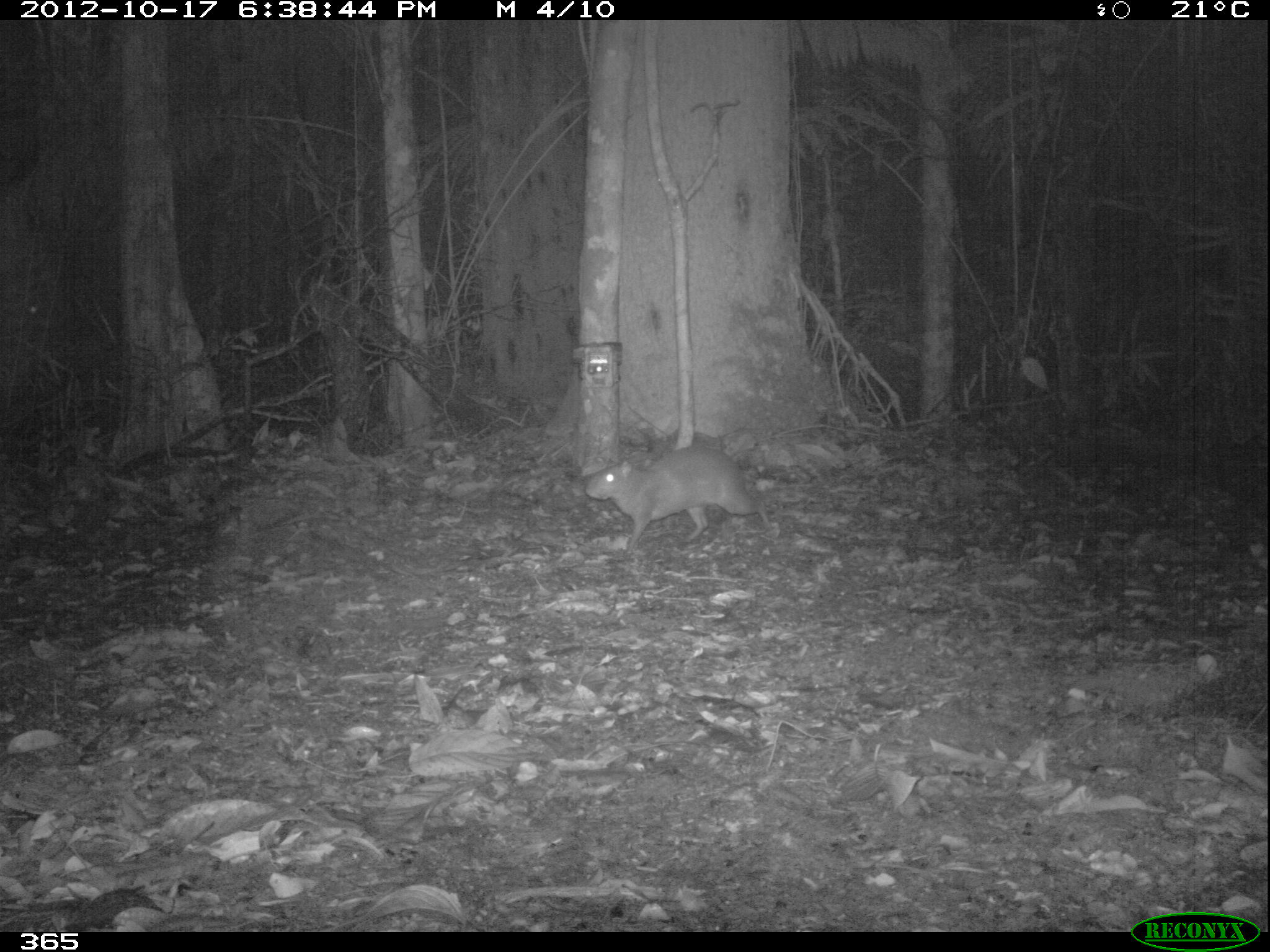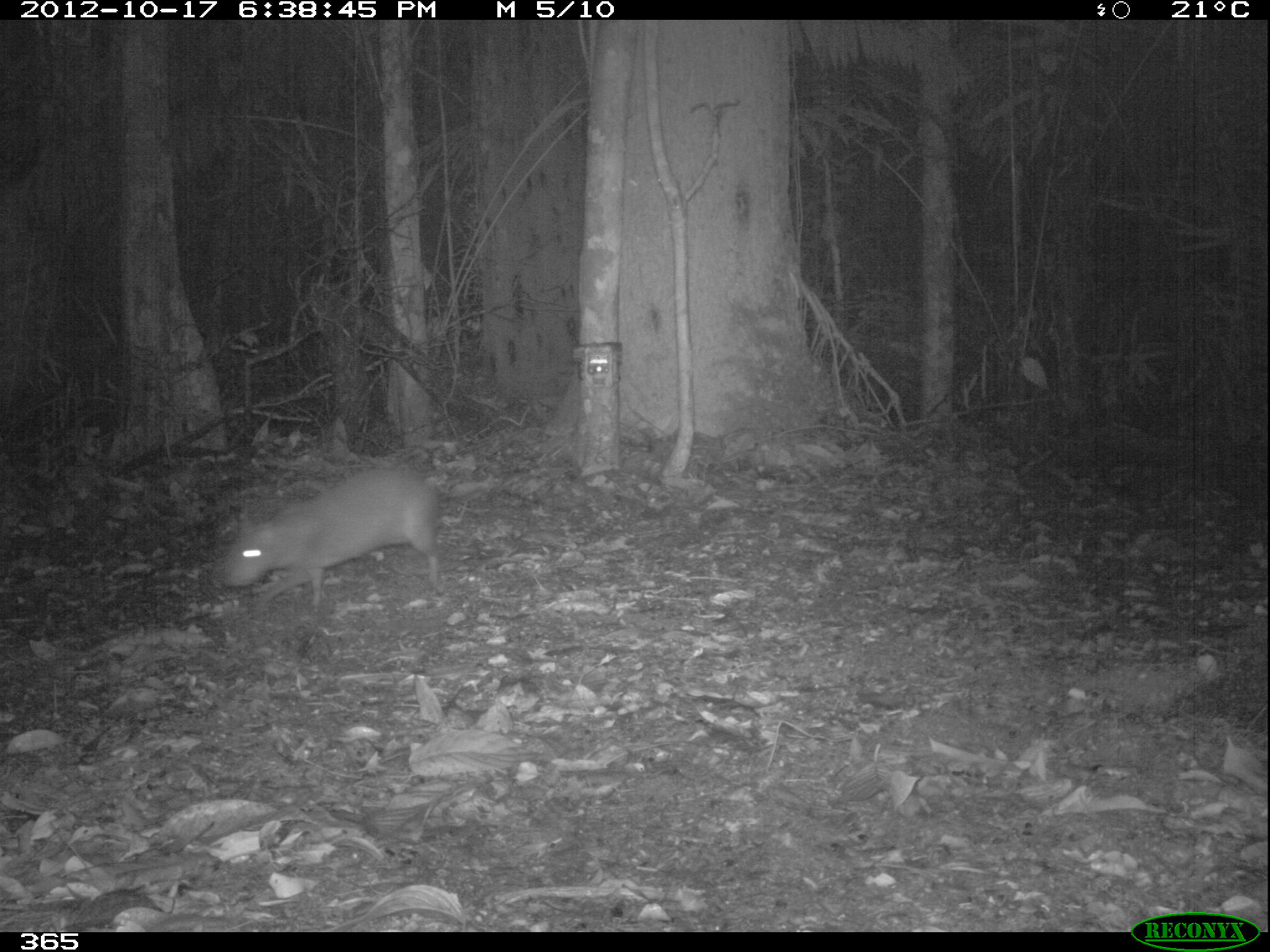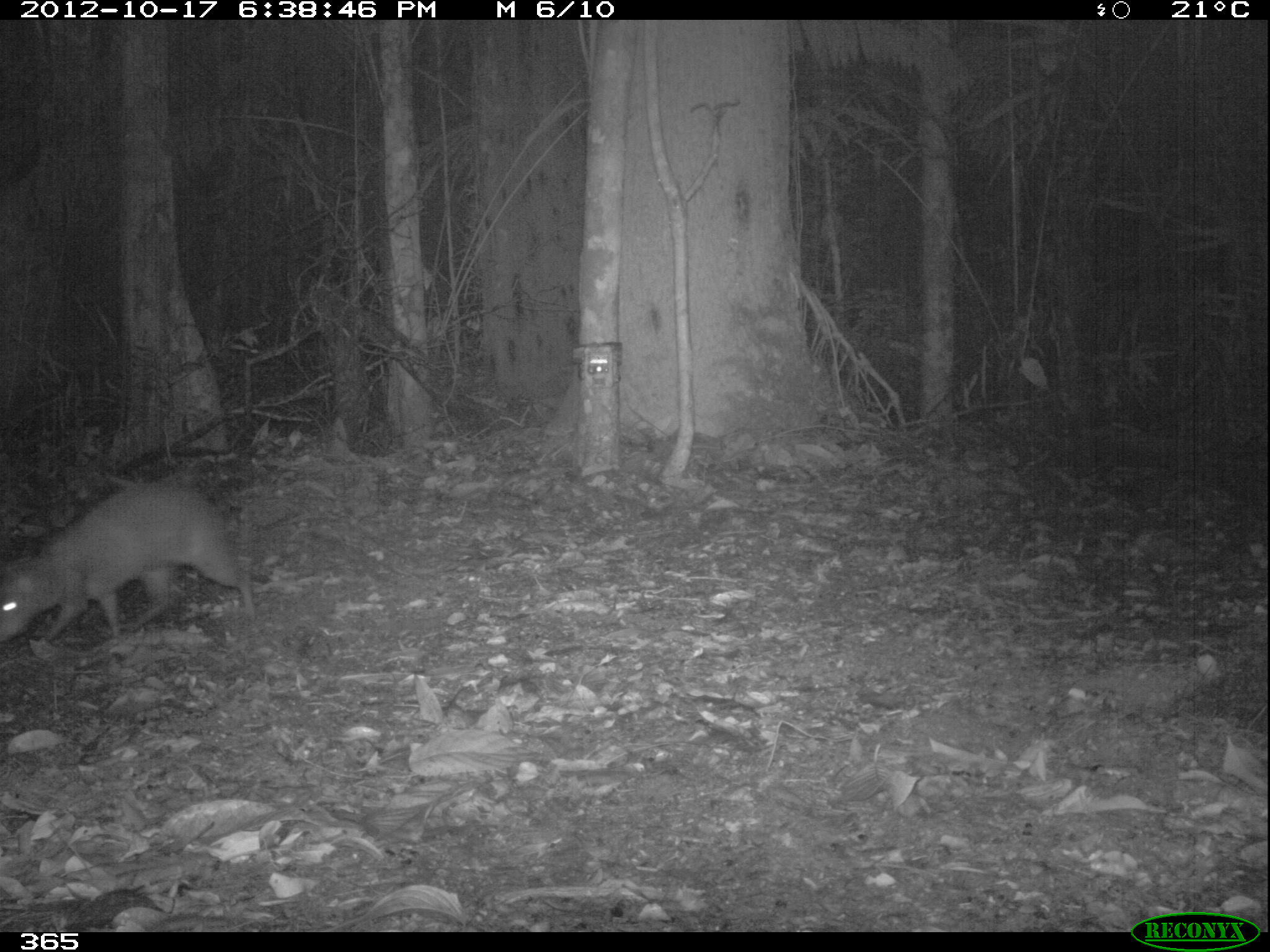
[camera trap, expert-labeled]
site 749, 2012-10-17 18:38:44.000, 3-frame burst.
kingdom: Animalia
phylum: Chordata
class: Mammalia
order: Rodentia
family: Dasyproctidae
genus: Dasyprocta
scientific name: Dasyprocta punctata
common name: central american agouti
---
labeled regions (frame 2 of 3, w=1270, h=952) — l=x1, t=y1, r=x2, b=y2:
dasyprocta punctata: l=223, t=469, r=441, b=606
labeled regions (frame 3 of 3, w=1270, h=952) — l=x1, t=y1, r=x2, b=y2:
dasyprocta punctata: l=0, t=482, r=257, b=642